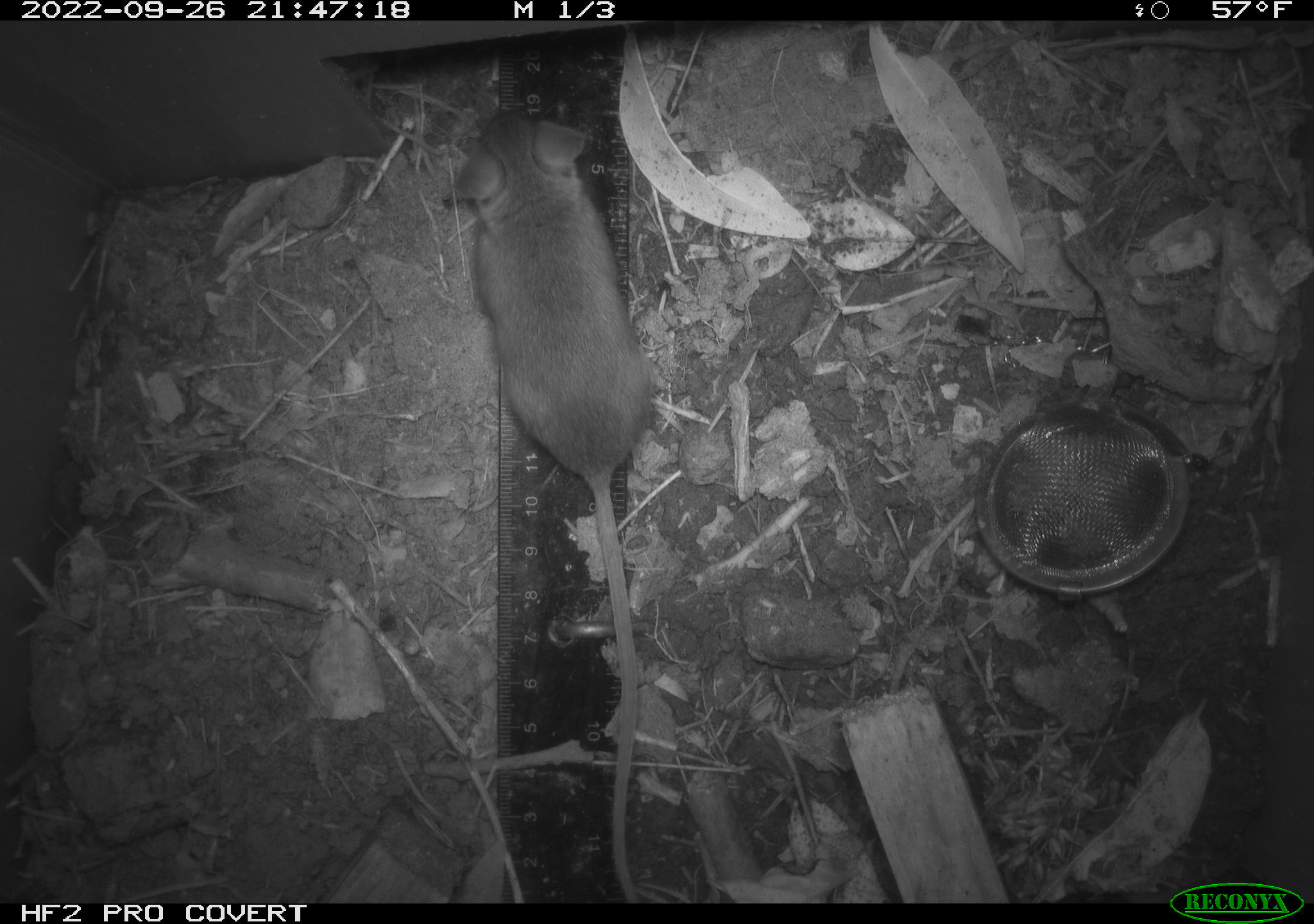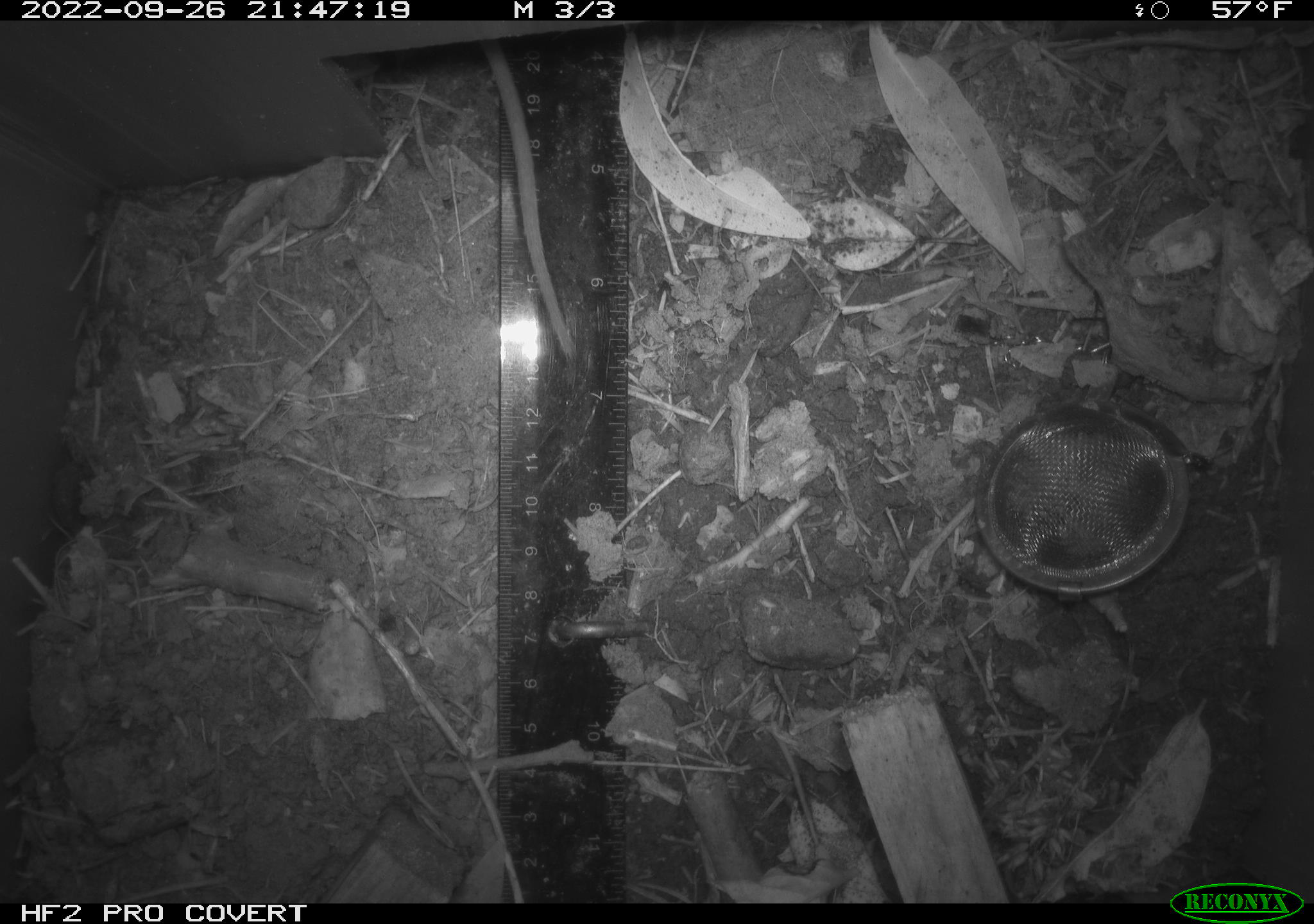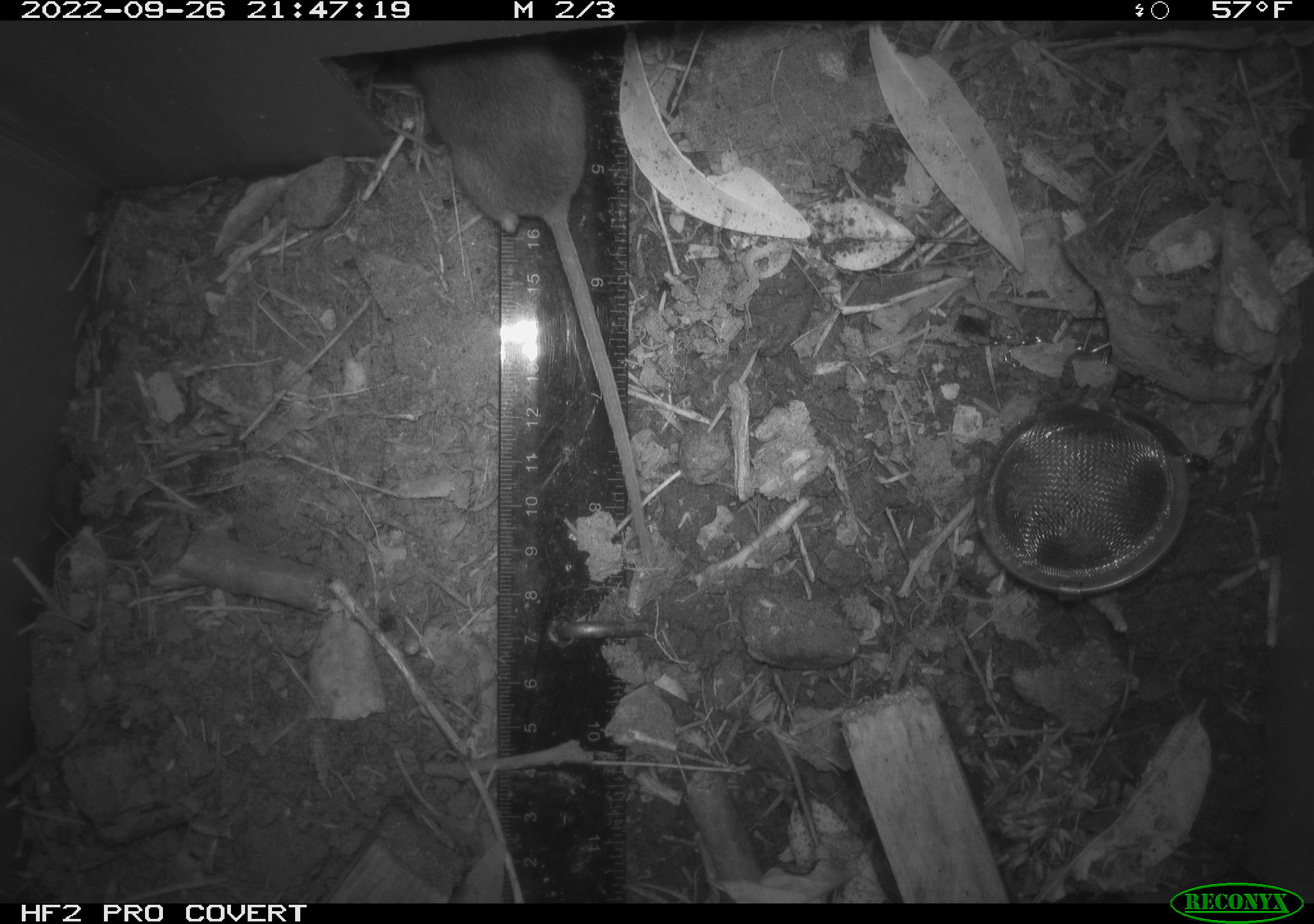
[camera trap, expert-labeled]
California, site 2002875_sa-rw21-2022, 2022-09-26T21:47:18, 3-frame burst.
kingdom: Animalia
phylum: Chordata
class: Mammalia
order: Rodentia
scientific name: Rodentia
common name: mouse species